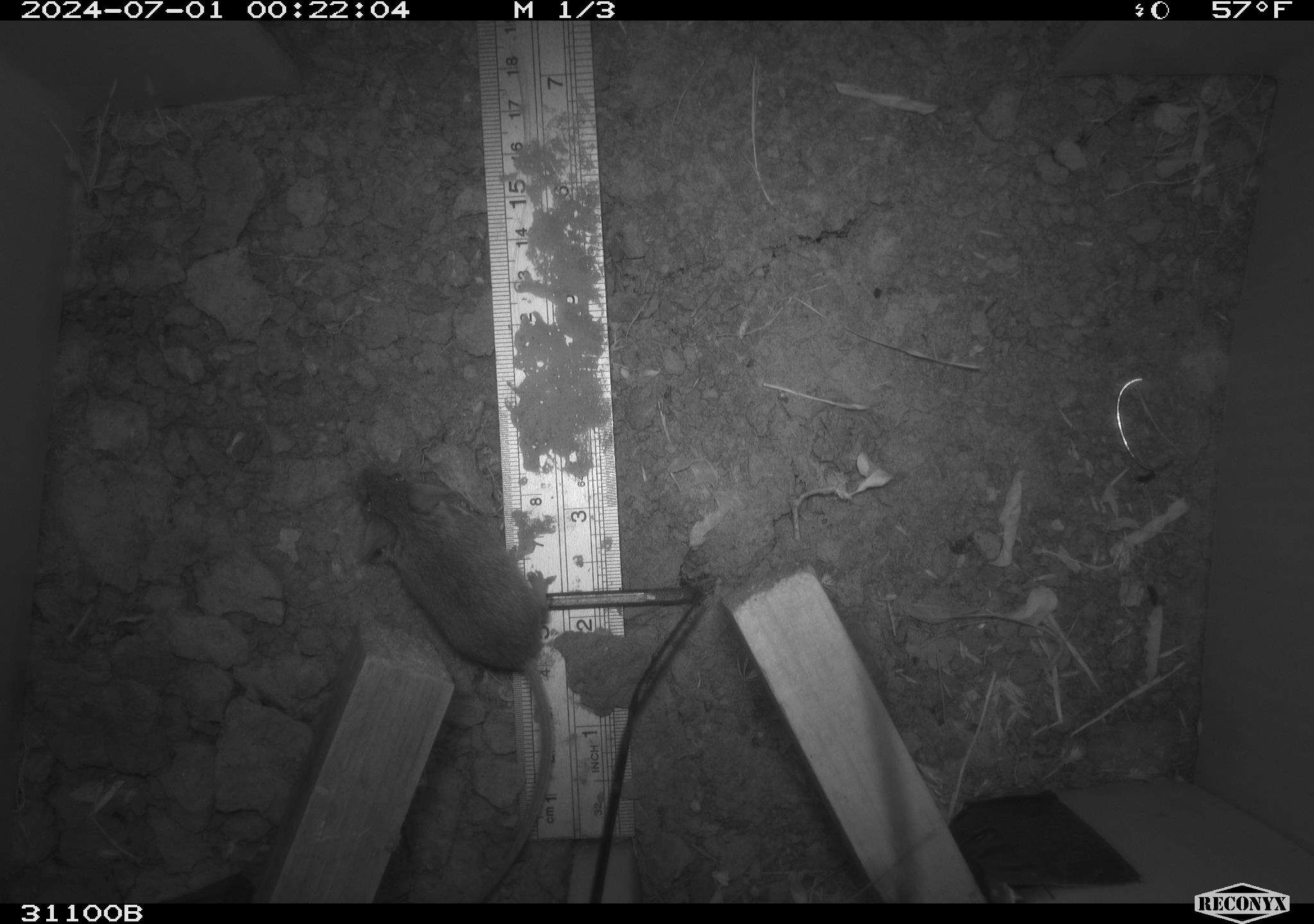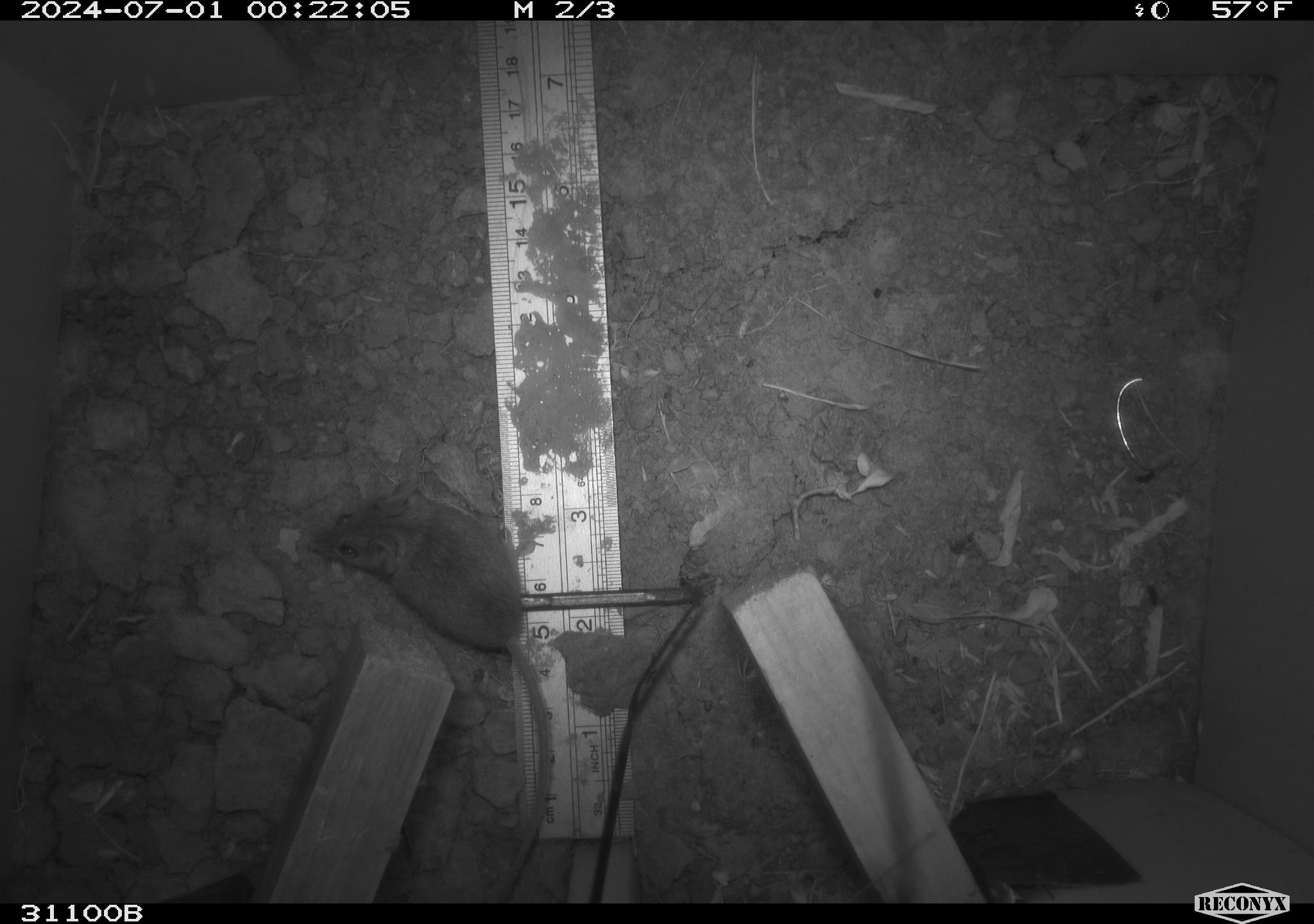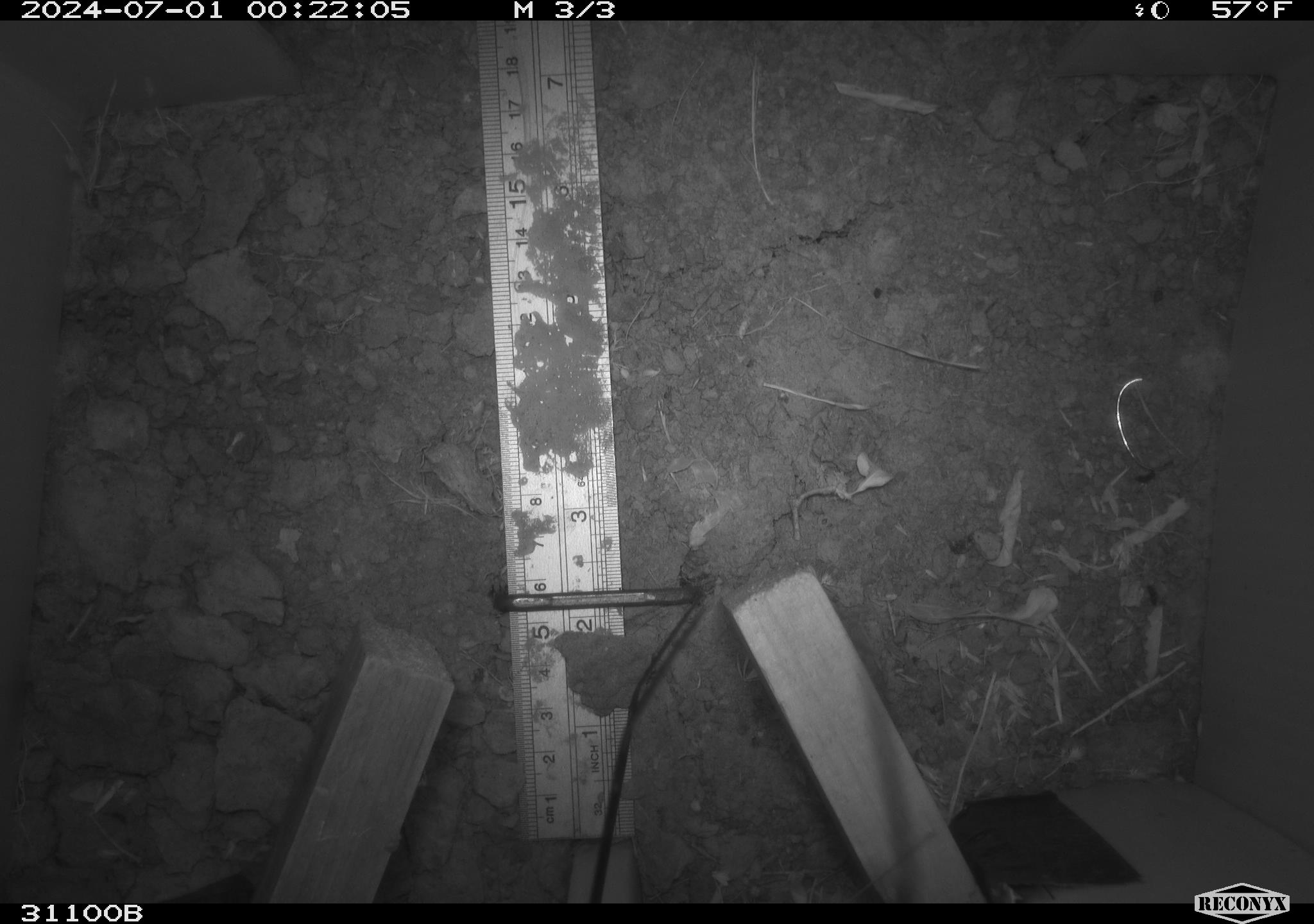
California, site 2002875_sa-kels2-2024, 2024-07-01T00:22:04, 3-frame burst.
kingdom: Animalia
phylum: Chordata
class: Mammalia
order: Rodentia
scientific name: Rodentia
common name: mouse species